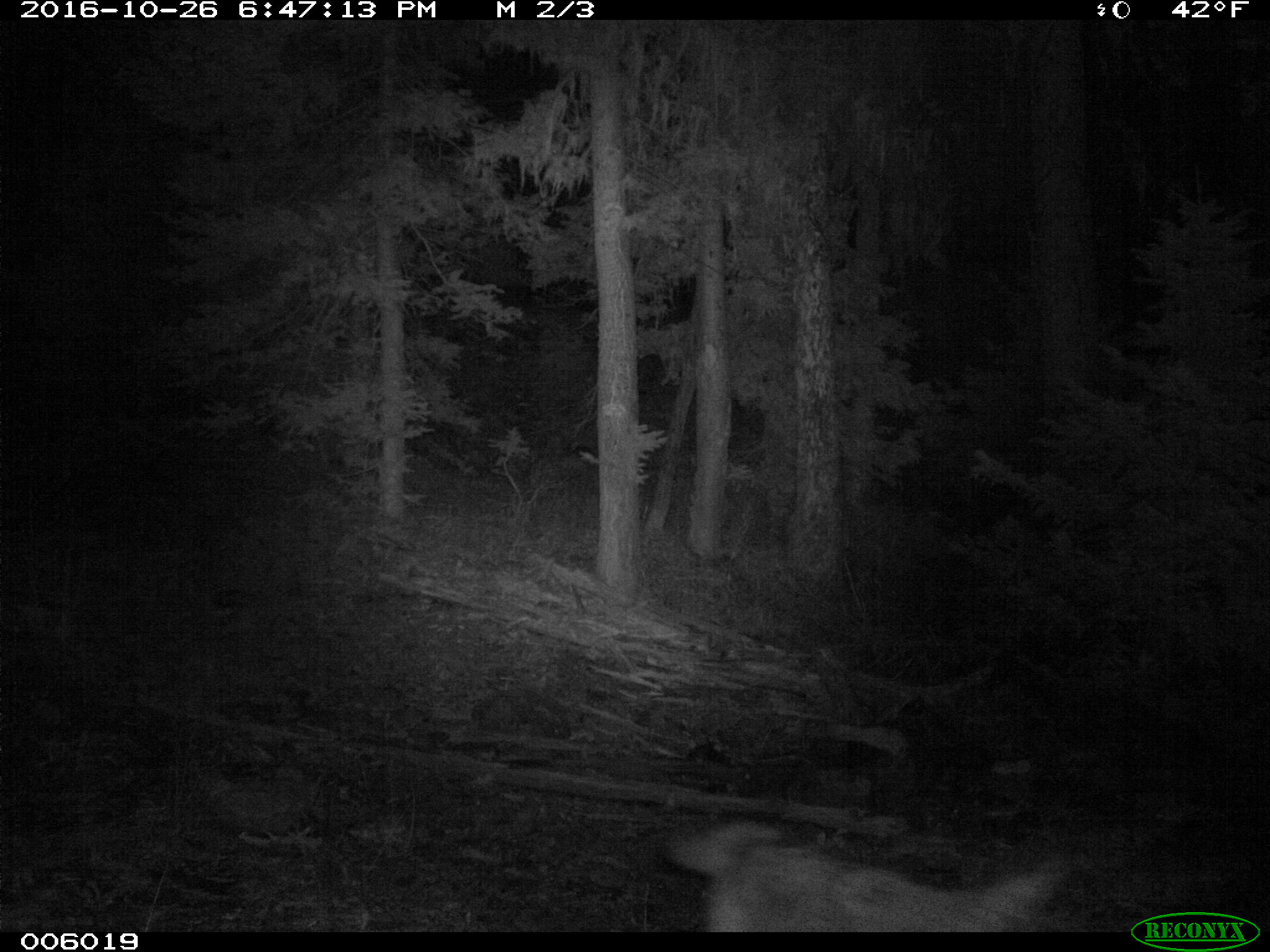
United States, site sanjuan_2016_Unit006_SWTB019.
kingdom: Animalia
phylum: Chordata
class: Mammalia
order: Carnivora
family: Canidae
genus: Canis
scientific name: Canis latrans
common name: coyote